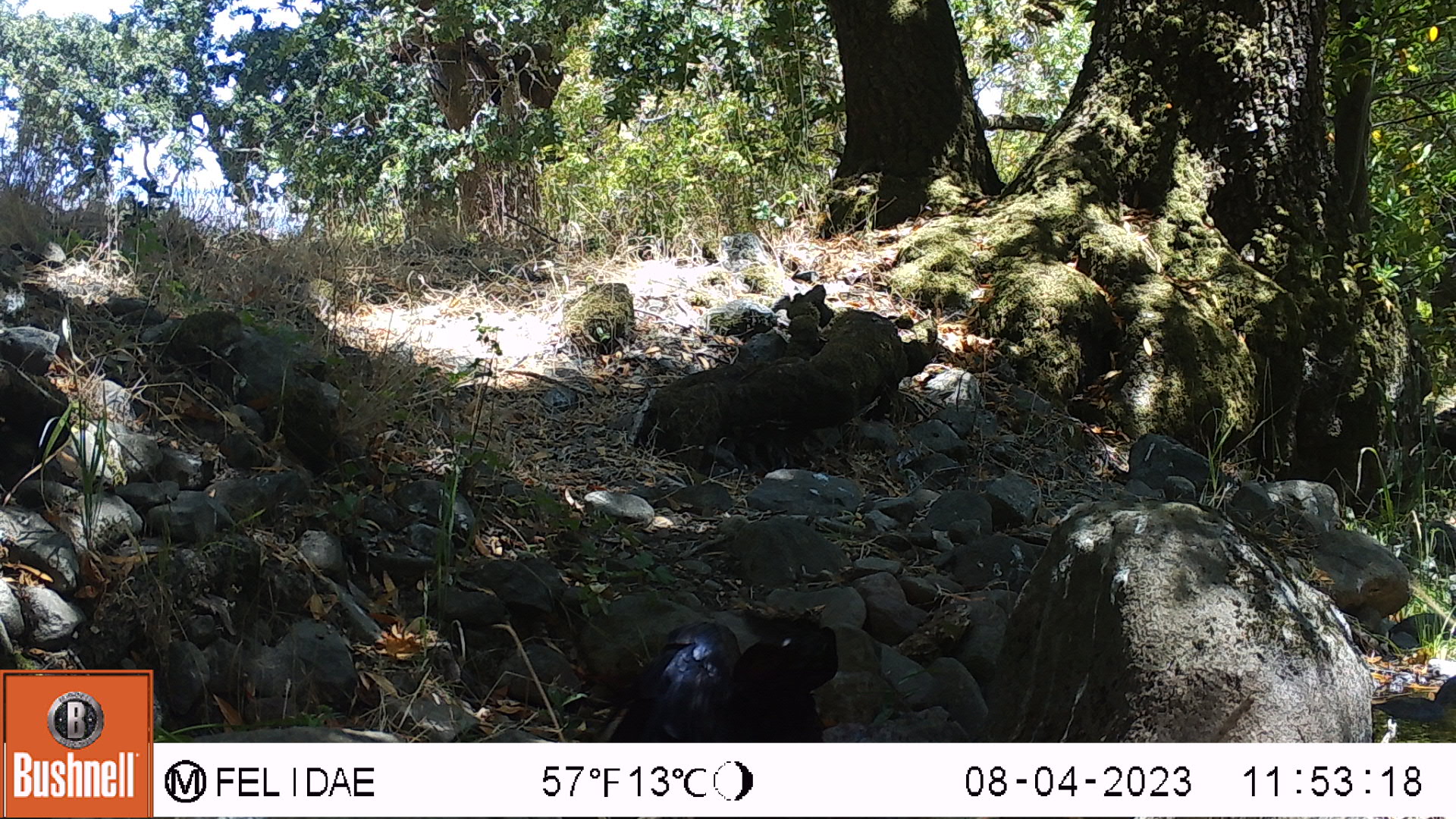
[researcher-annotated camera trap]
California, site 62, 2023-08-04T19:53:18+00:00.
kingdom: Animalia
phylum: Chordata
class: Aves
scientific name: Aves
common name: bird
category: unknown bird